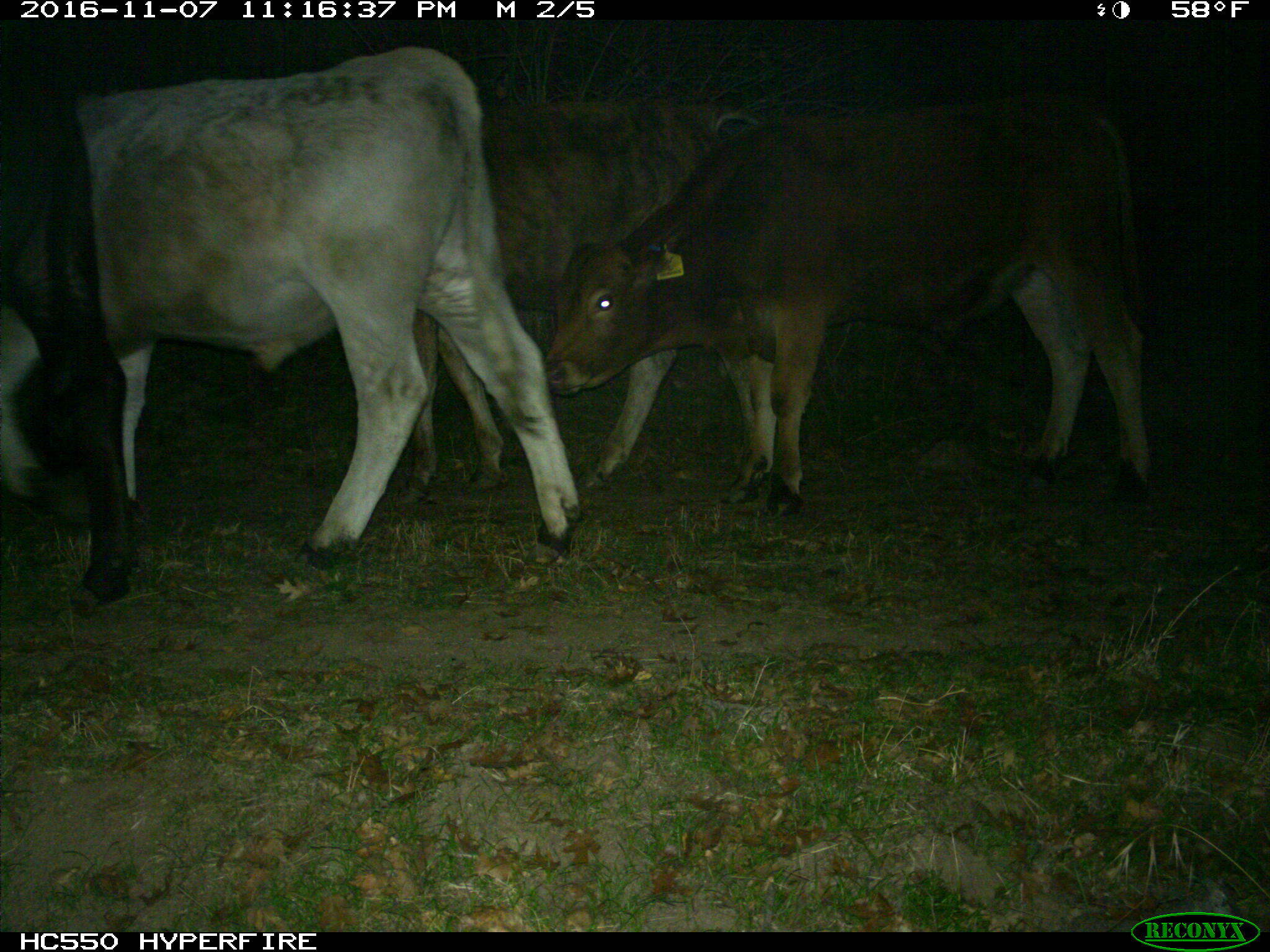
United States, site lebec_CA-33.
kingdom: Animalia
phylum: Chordata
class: Mammalia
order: Artiodactyla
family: Bovidae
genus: Bos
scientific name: Bos taurus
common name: domestic cow